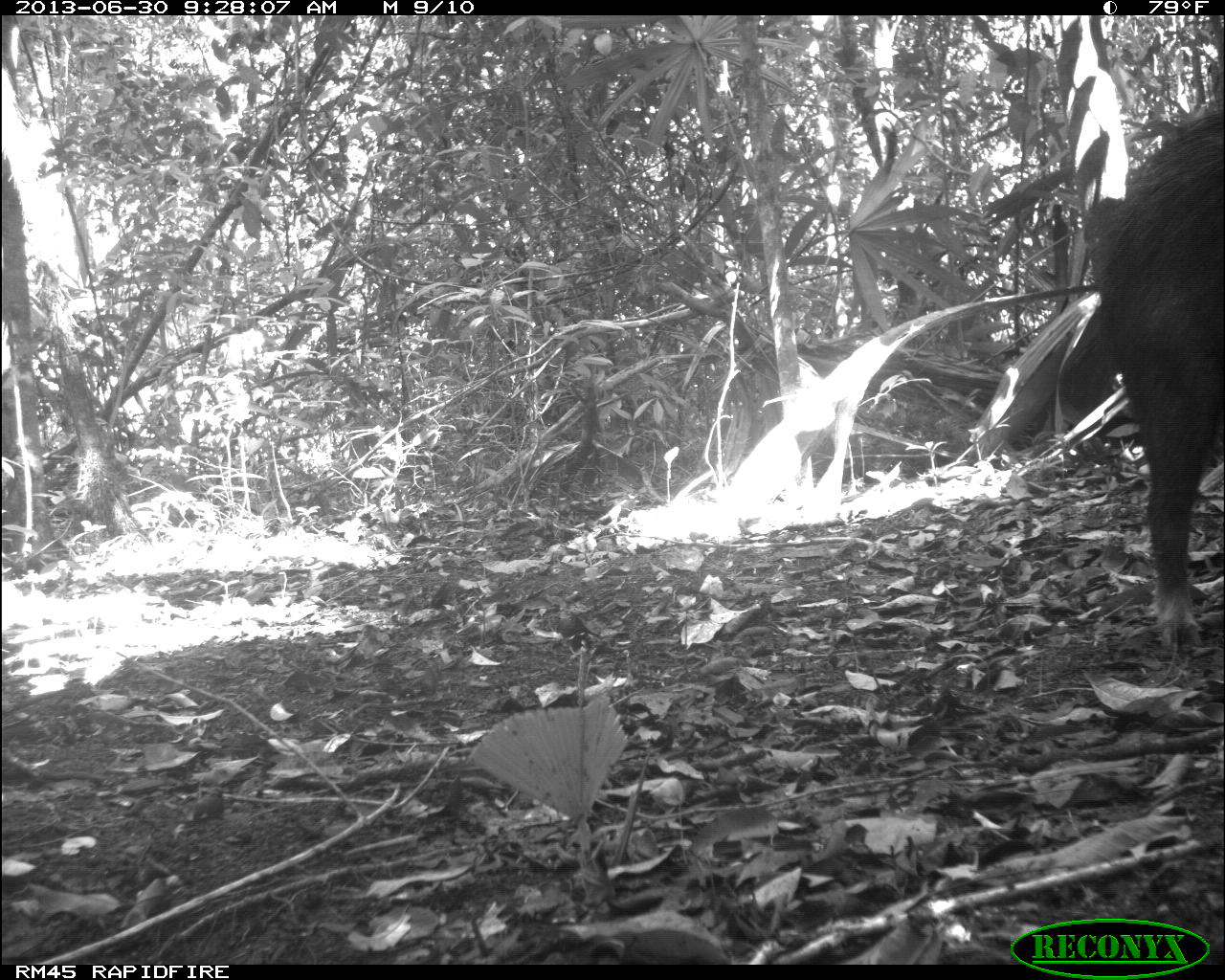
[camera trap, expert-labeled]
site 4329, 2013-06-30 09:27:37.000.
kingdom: Animalia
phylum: Chordata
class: Mammalia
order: Artiodactyla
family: Tayassuidae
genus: Tayassu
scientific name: Tayassu pecari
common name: white-lipped peccary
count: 1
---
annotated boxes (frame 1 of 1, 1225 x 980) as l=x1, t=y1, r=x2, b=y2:
tayassu pecari: l=1080, t=99, r=1224, b=647